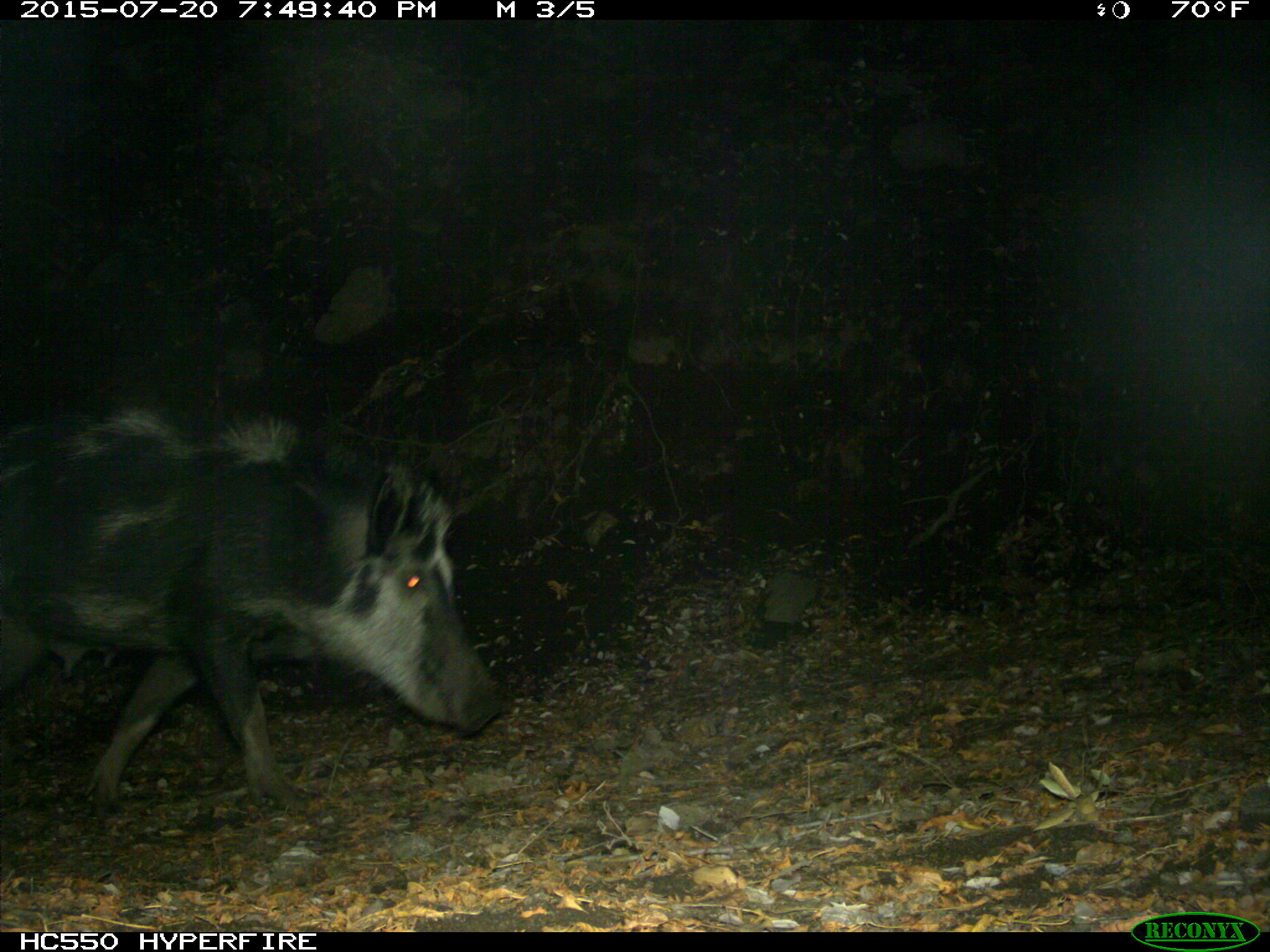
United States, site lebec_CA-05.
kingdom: Animalia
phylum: Chordata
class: Mammalia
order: Artiodactyla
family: Suidae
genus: Sus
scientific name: Sus scrofa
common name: wild boar